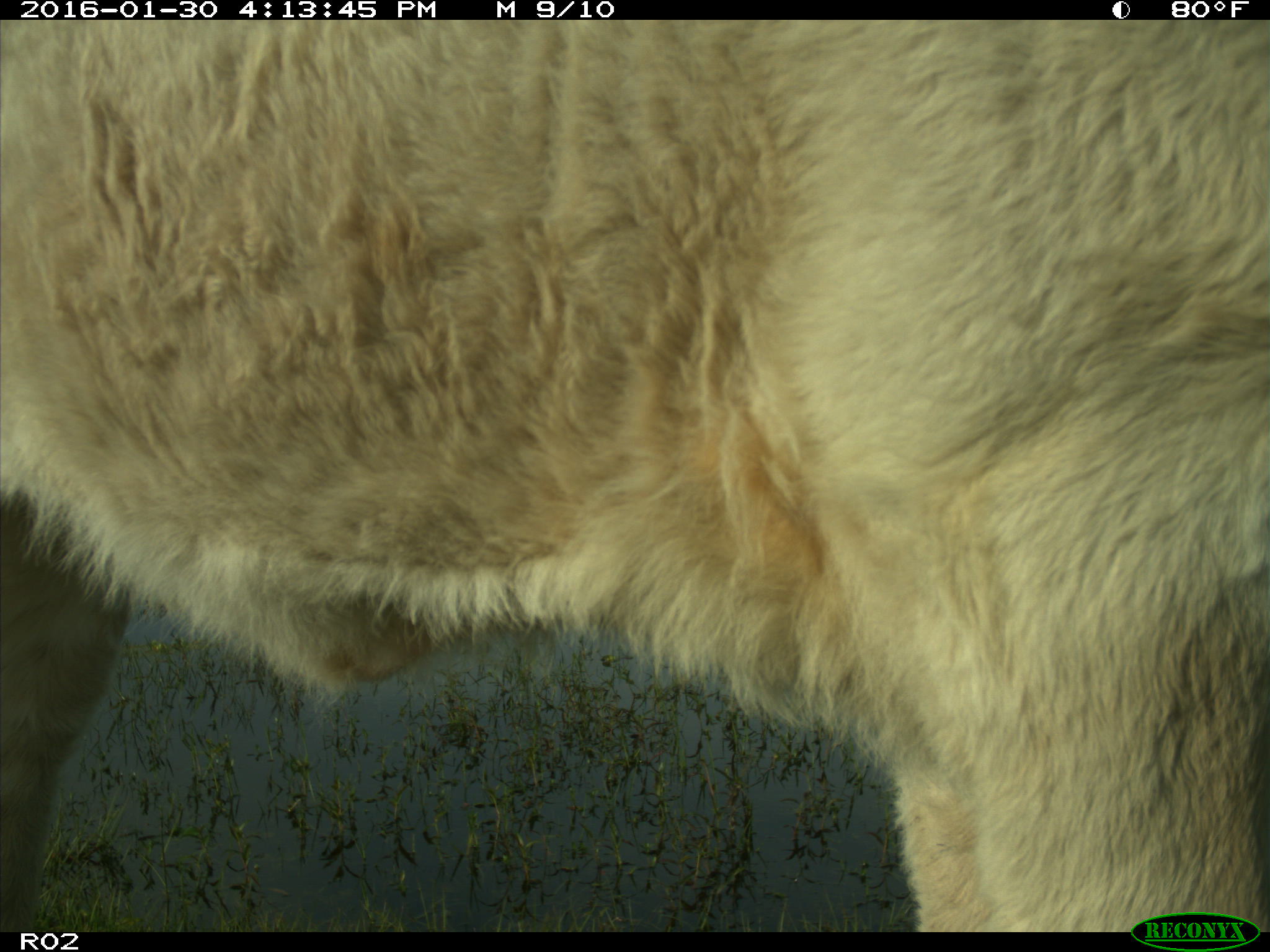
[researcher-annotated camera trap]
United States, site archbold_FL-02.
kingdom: Animalia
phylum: Chordata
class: Mammalia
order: Artiodactyla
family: Bovidae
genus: Bos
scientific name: Bos taurus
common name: domestic cow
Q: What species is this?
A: Bos taurus (domestic cow).